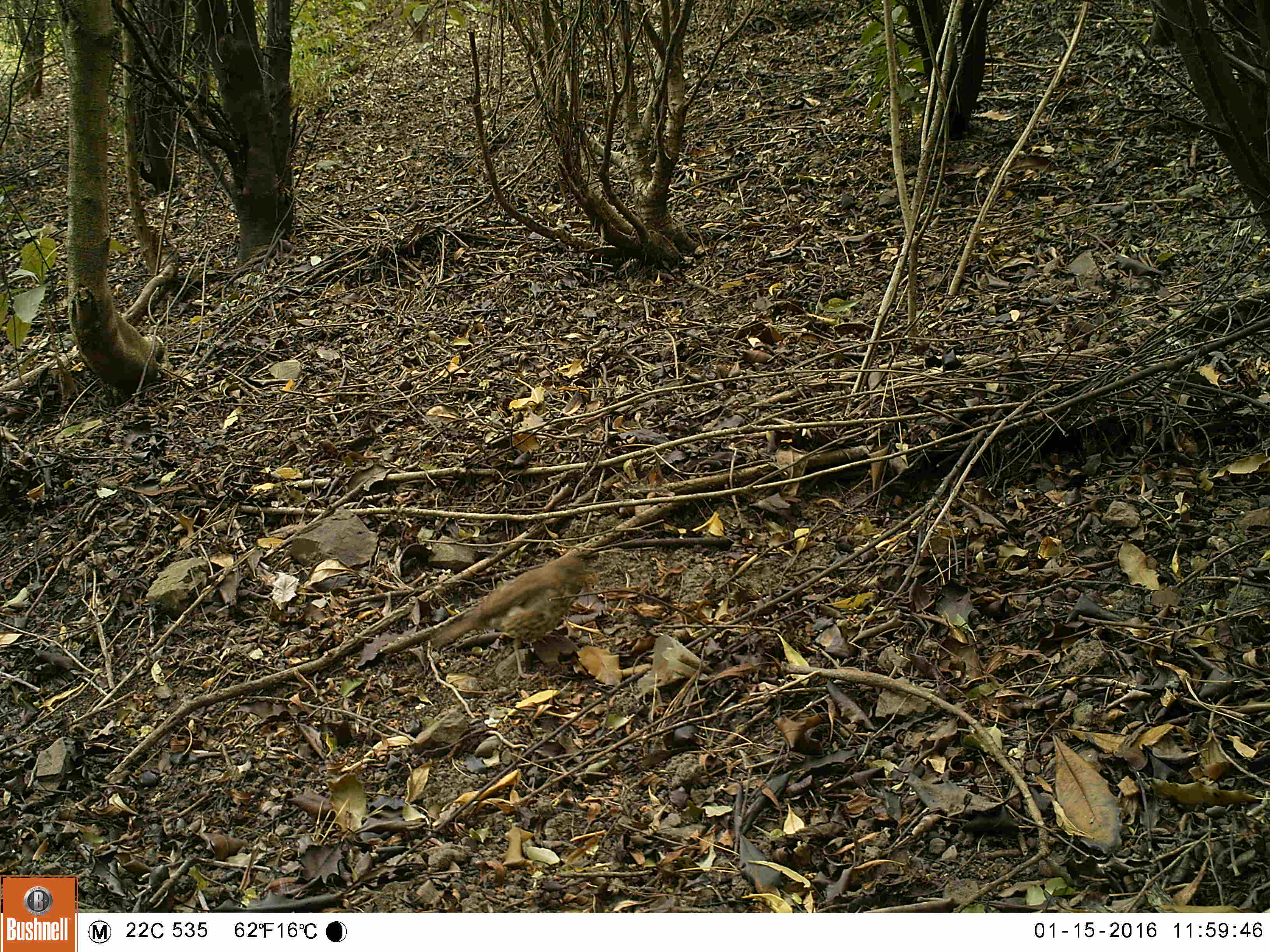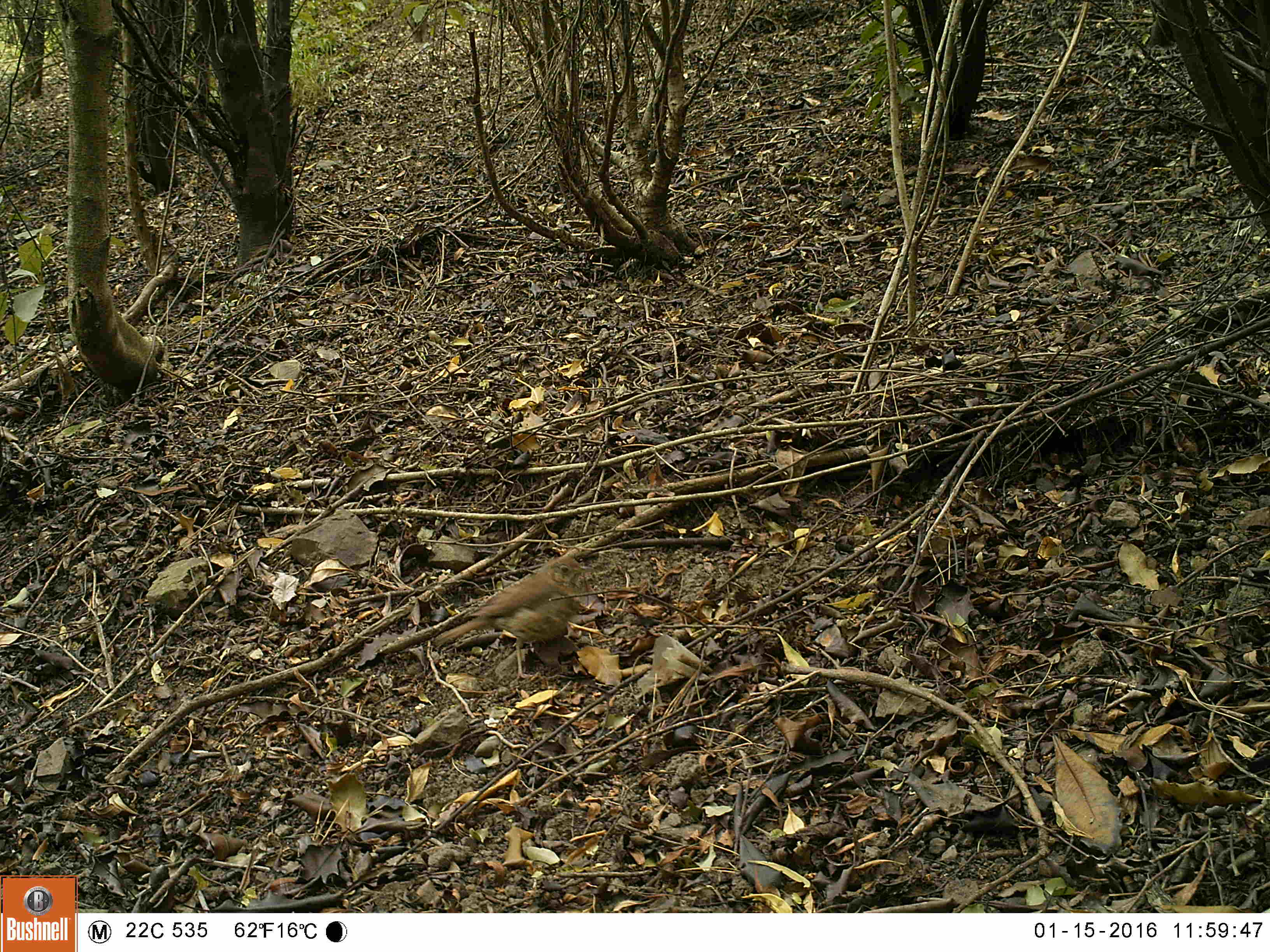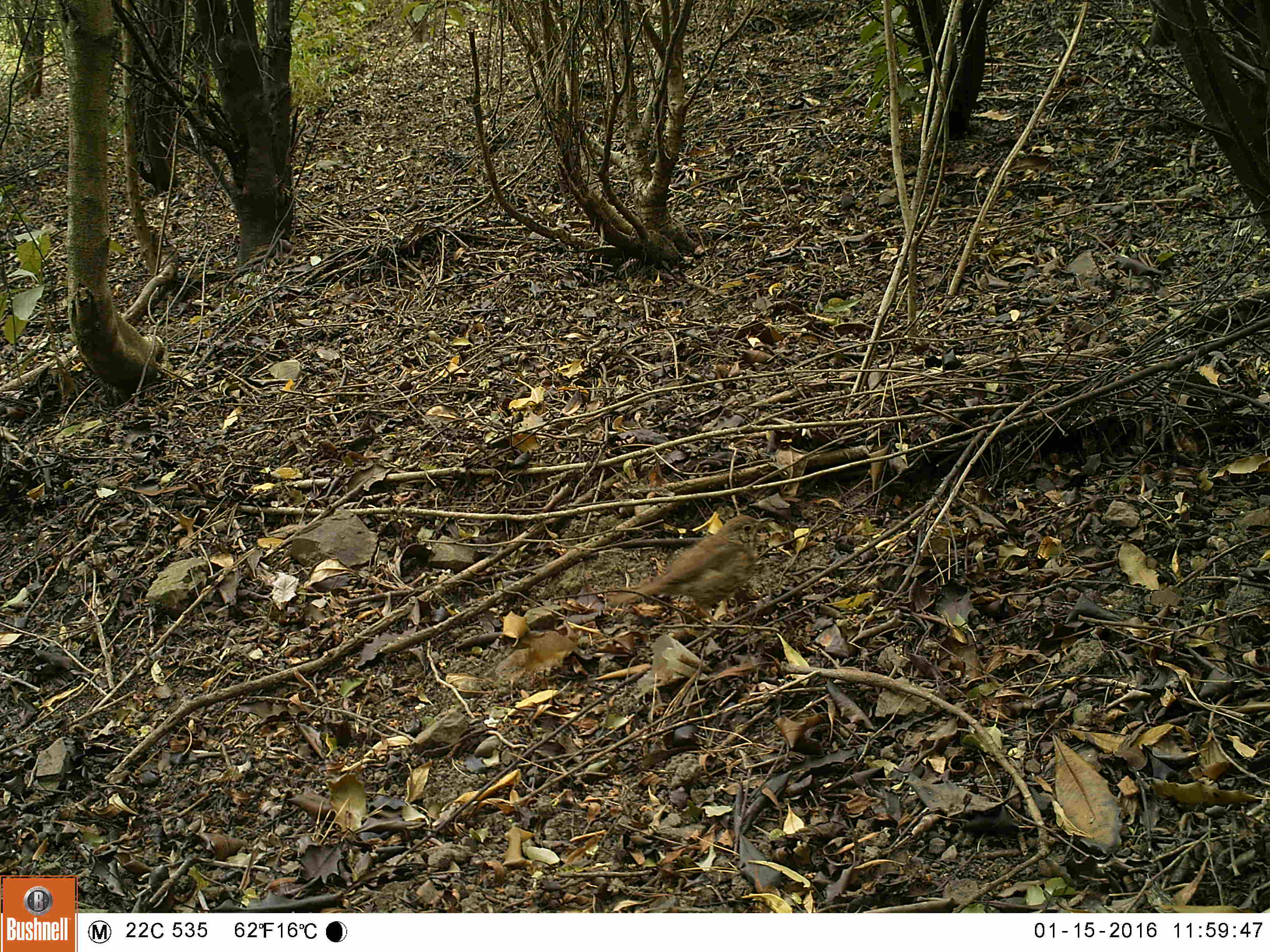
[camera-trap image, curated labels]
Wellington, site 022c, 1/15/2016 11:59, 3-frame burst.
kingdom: Animalia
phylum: Chordata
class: Aves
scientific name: Aves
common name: bird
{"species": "bird (Aves)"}